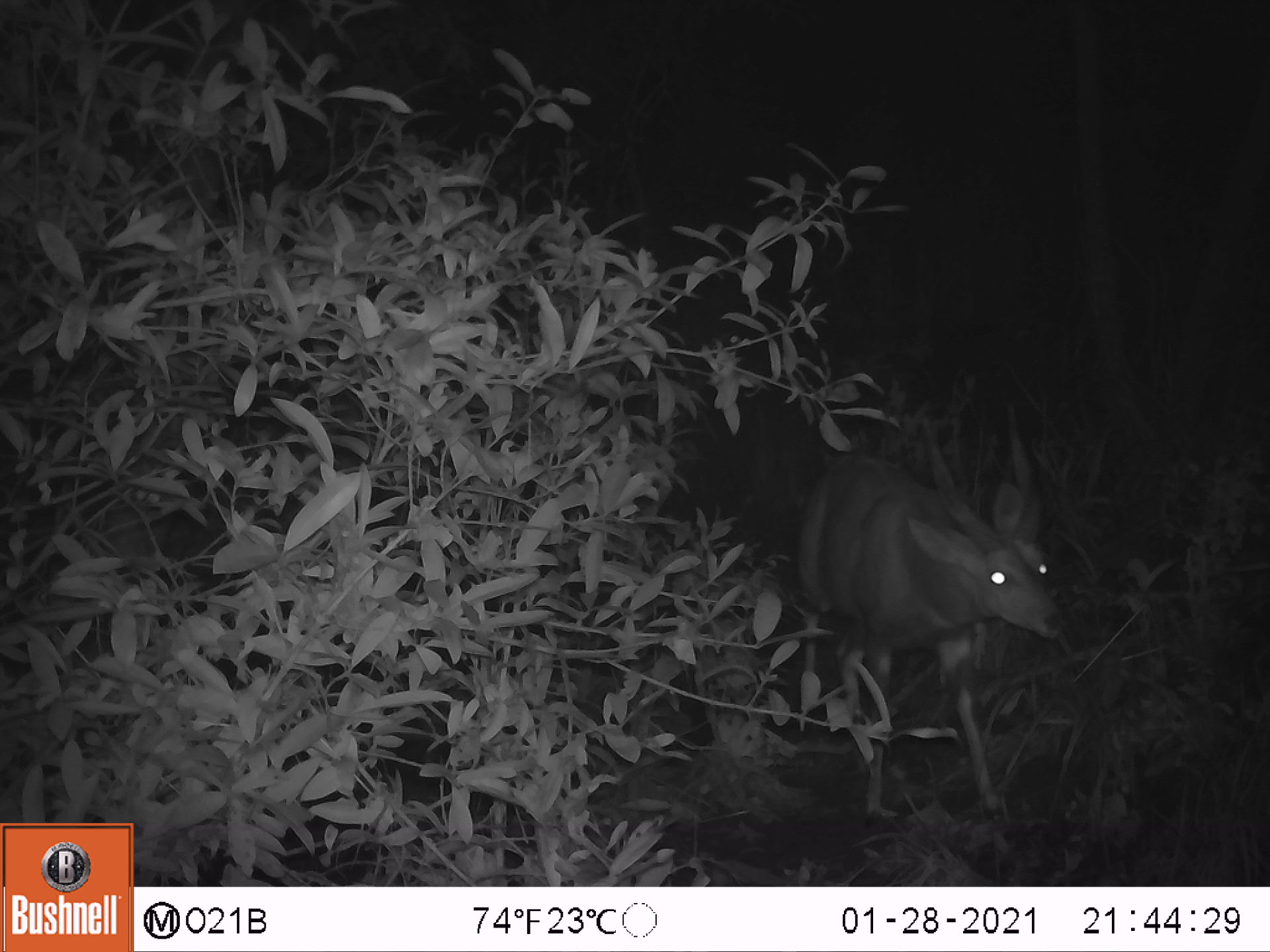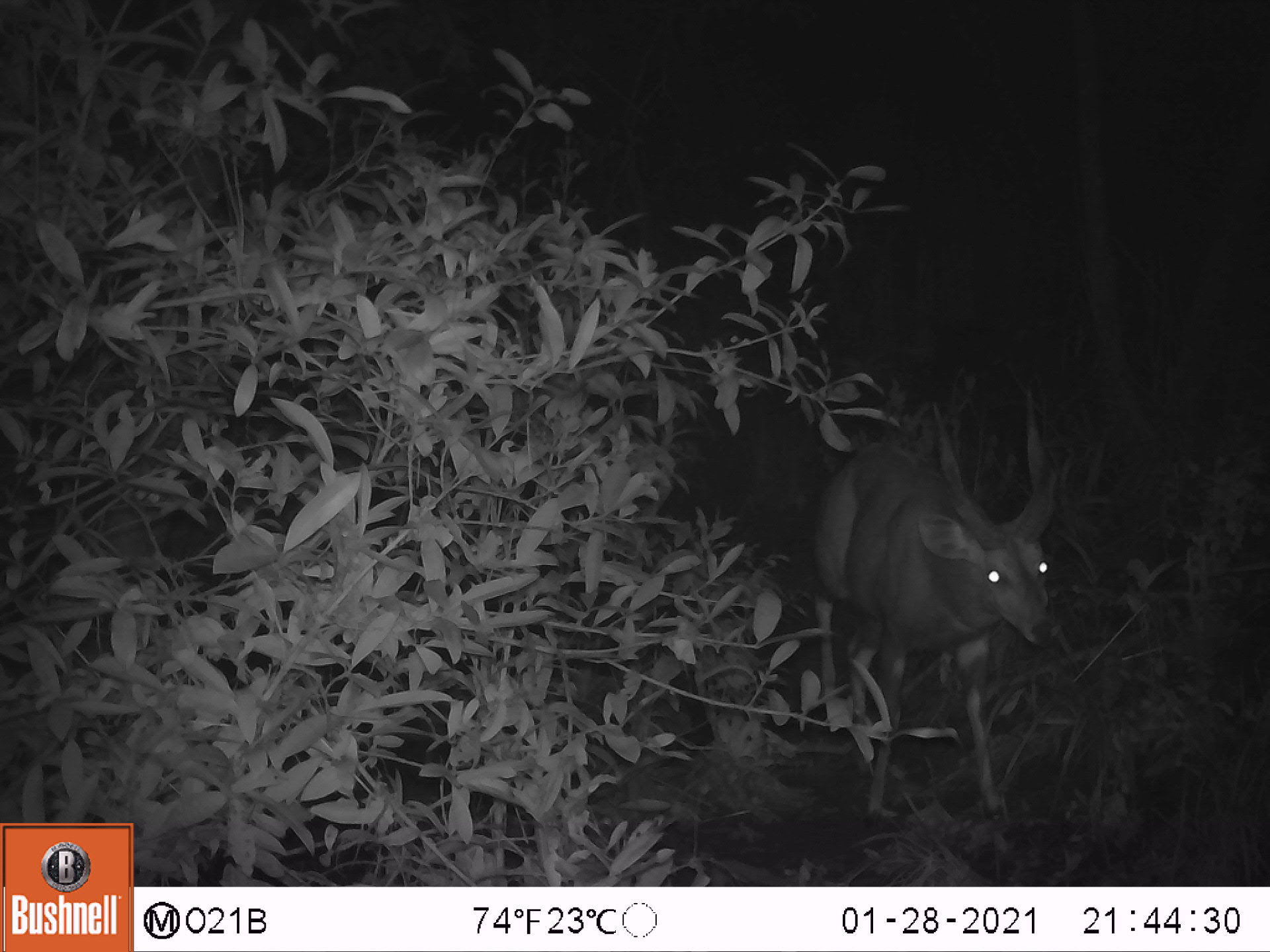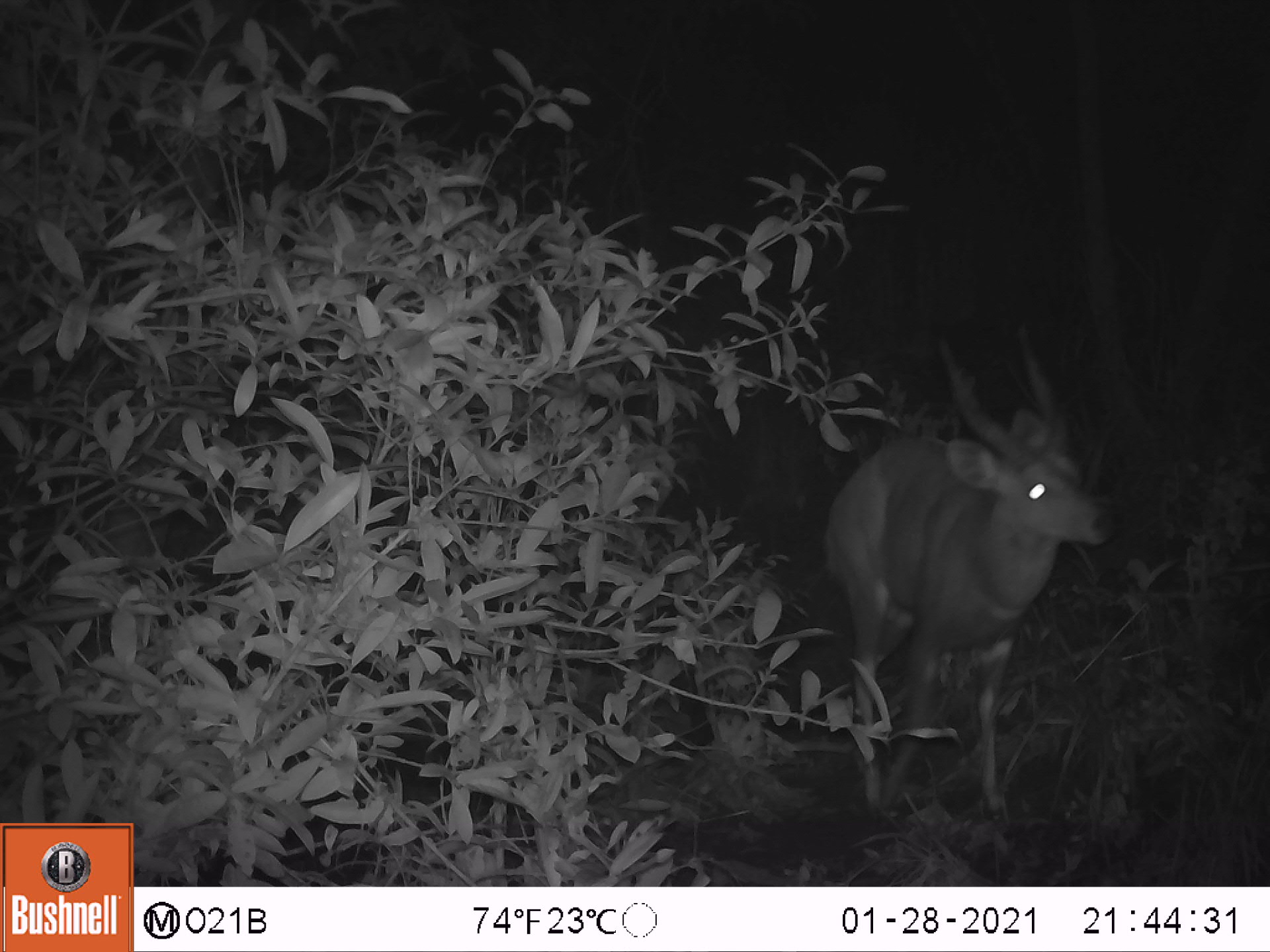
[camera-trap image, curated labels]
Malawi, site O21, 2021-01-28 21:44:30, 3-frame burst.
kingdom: Animalia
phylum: Chordata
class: Mammalia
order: Artiodactyla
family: Bovidae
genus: Tragelaphus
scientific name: Tragelaphus sylvaticus sylvaticus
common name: cape bushbuck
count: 1